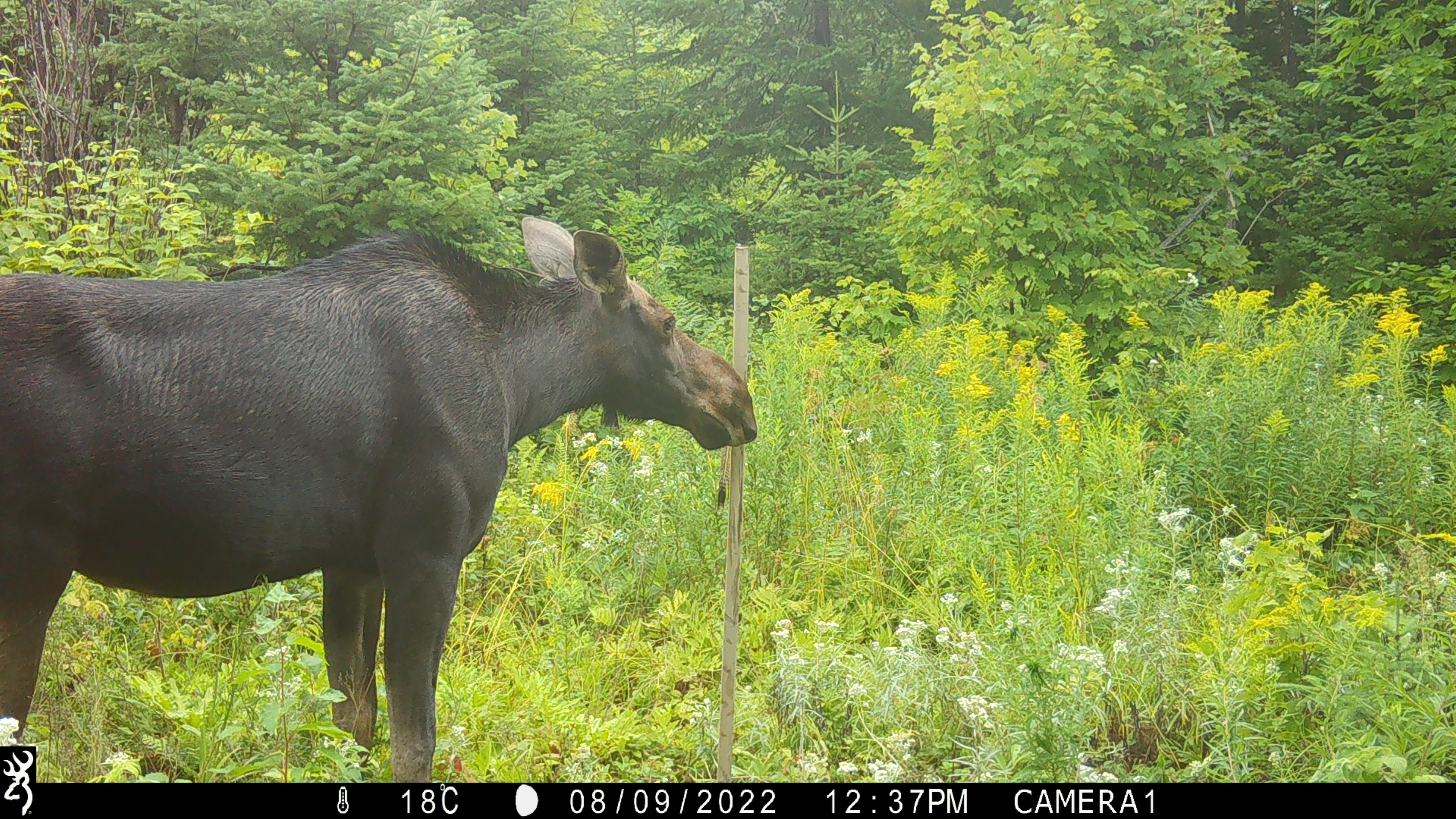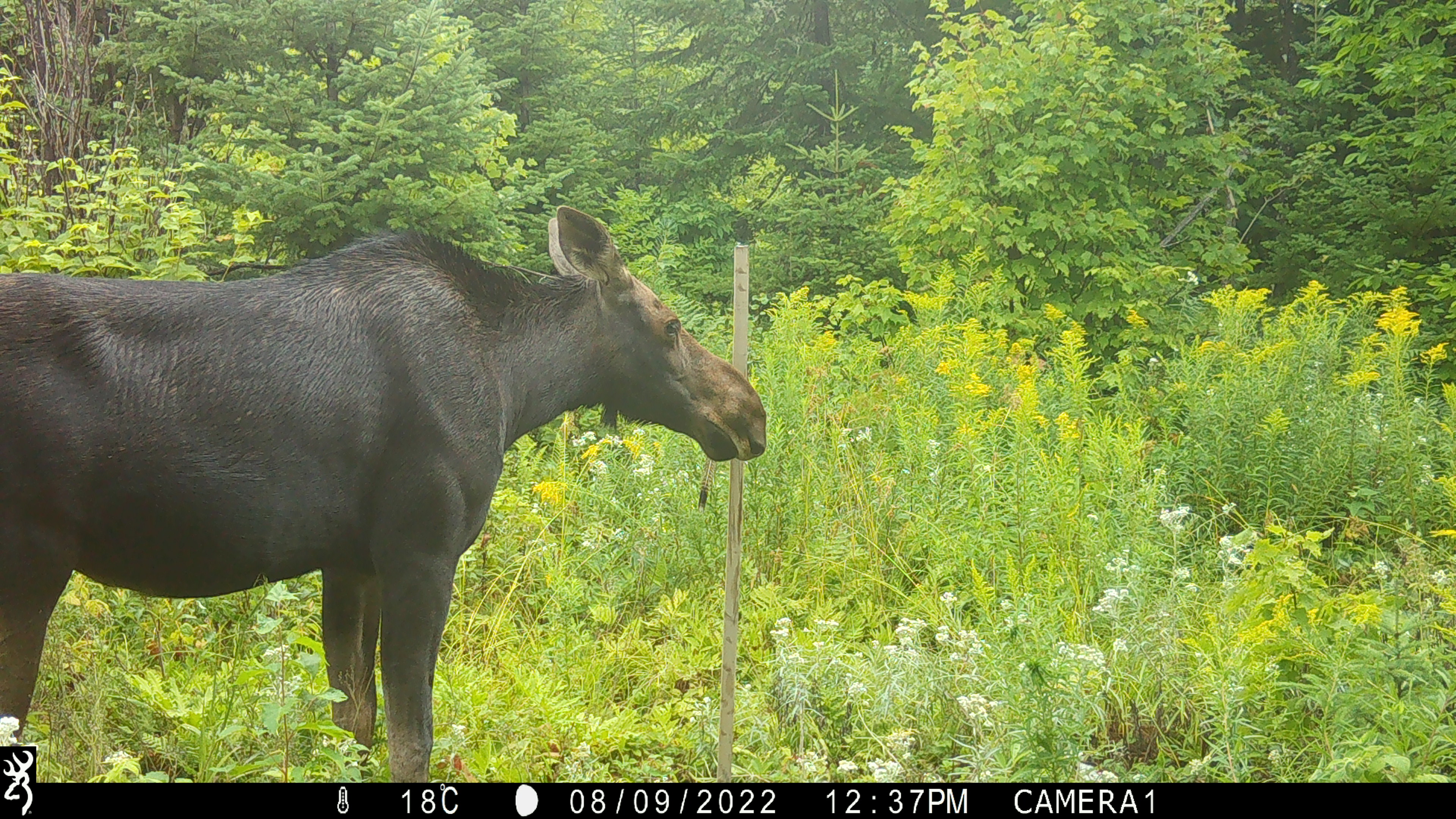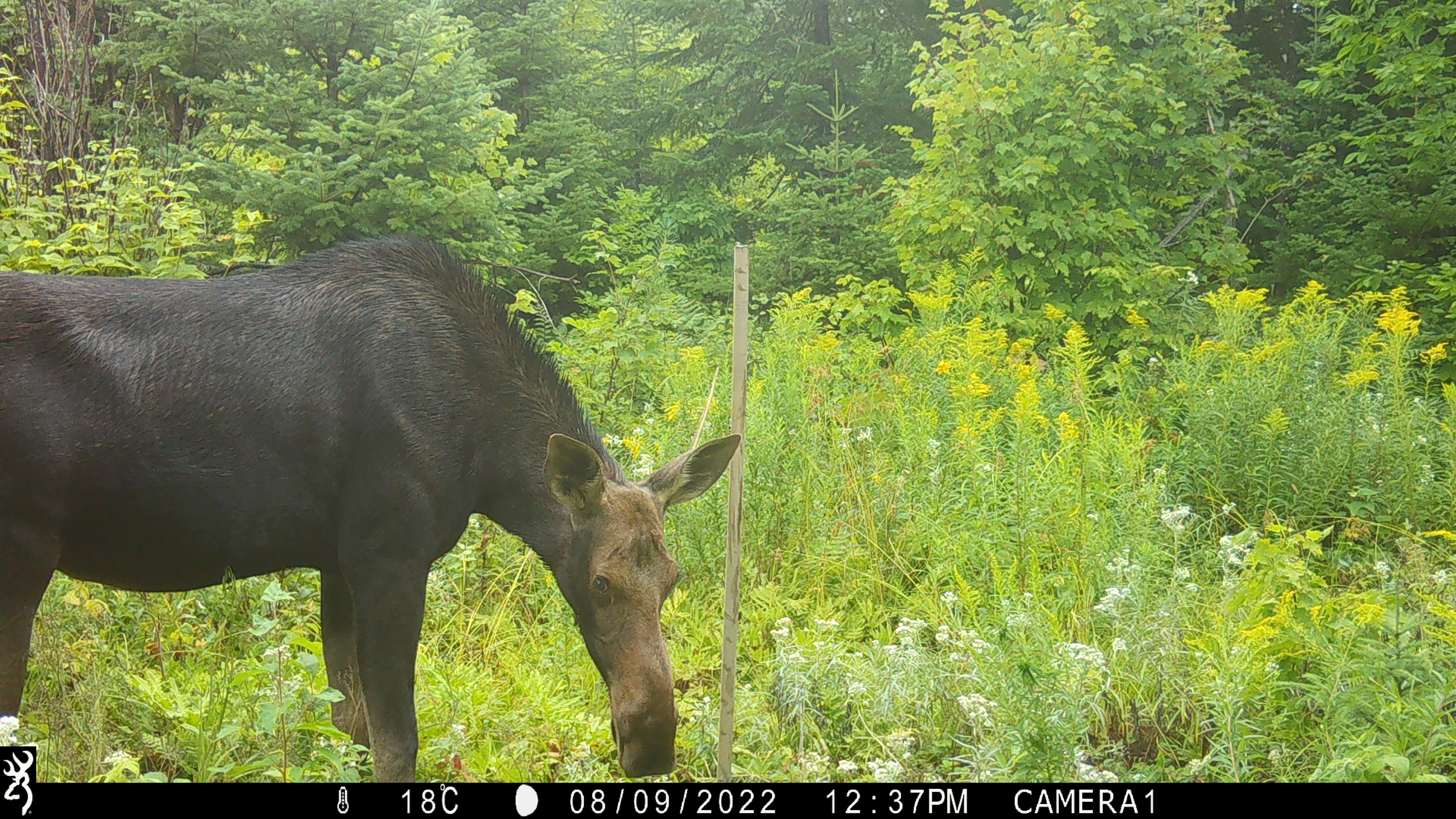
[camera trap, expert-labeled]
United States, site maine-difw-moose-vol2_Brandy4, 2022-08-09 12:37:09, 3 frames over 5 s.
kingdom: Animalia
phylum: Chordata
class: Mammalia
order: Artiodactyla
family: Cervidae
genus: Alces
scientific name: Alces alces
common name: moose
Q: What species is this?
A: Moose (Alces alces).